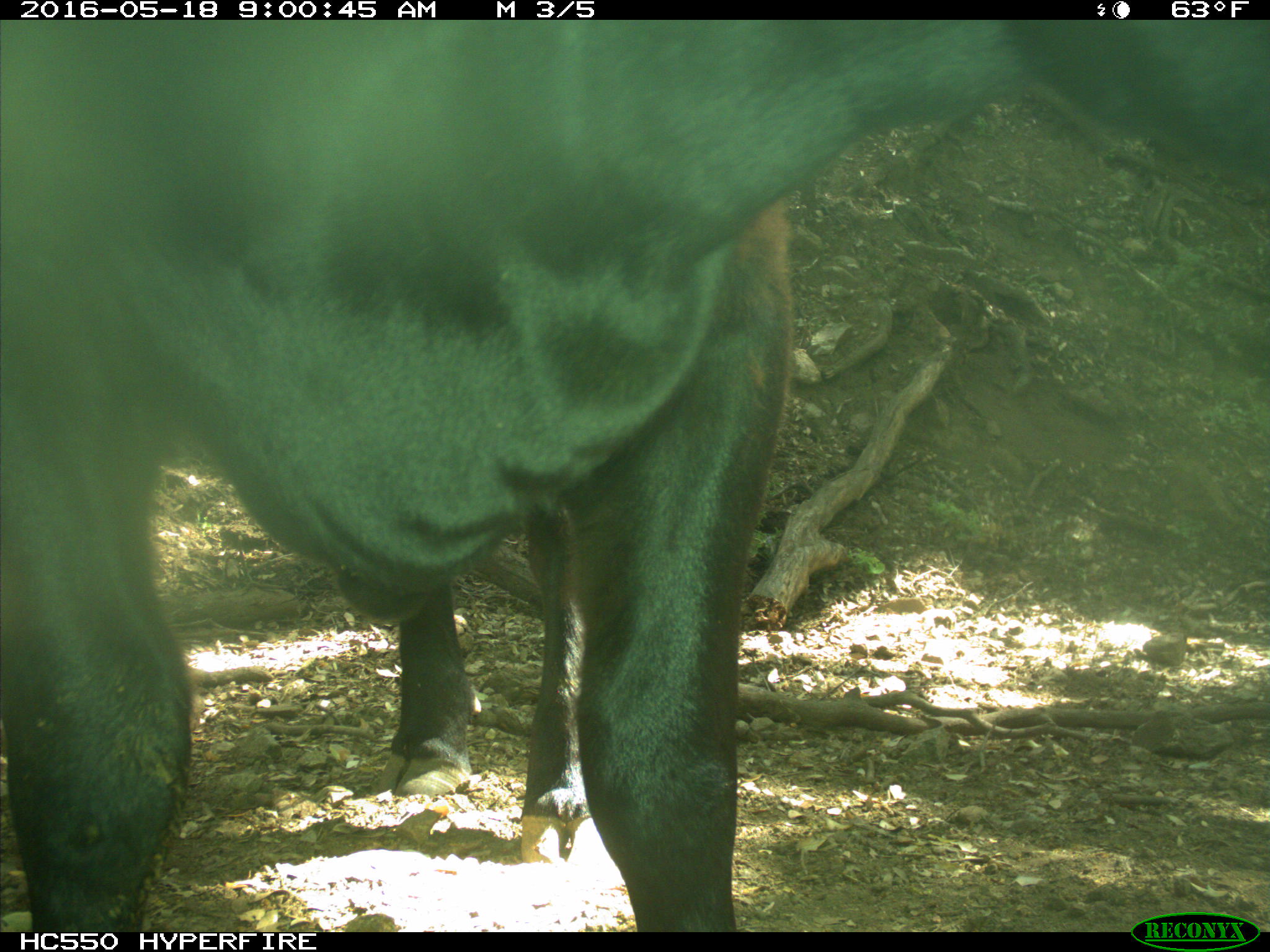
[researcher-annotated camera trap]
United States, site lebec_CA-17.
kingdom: Animalia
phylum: Chordata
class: Mammalia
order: Artiodactyla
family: Bovidae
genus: Bos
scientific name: Bos taurus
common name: domestic cow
Bos taurus (domestic cow).